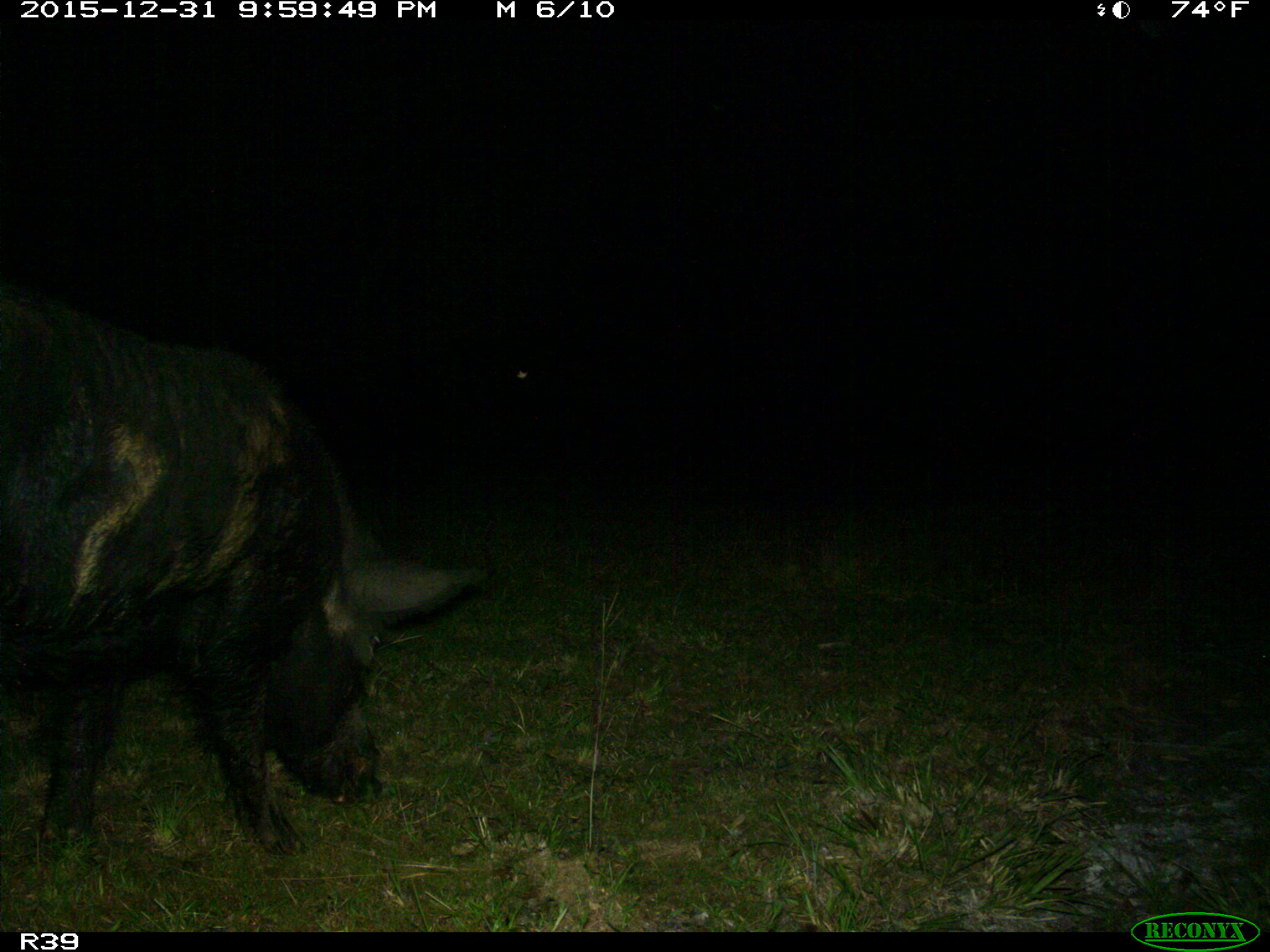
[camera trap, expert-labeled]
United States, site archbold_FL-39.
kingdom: Animalia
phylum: Chordata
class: Mammalia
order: Artiodactyla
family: Suidae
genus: Sus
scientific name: Sus scrofa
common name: wild boar